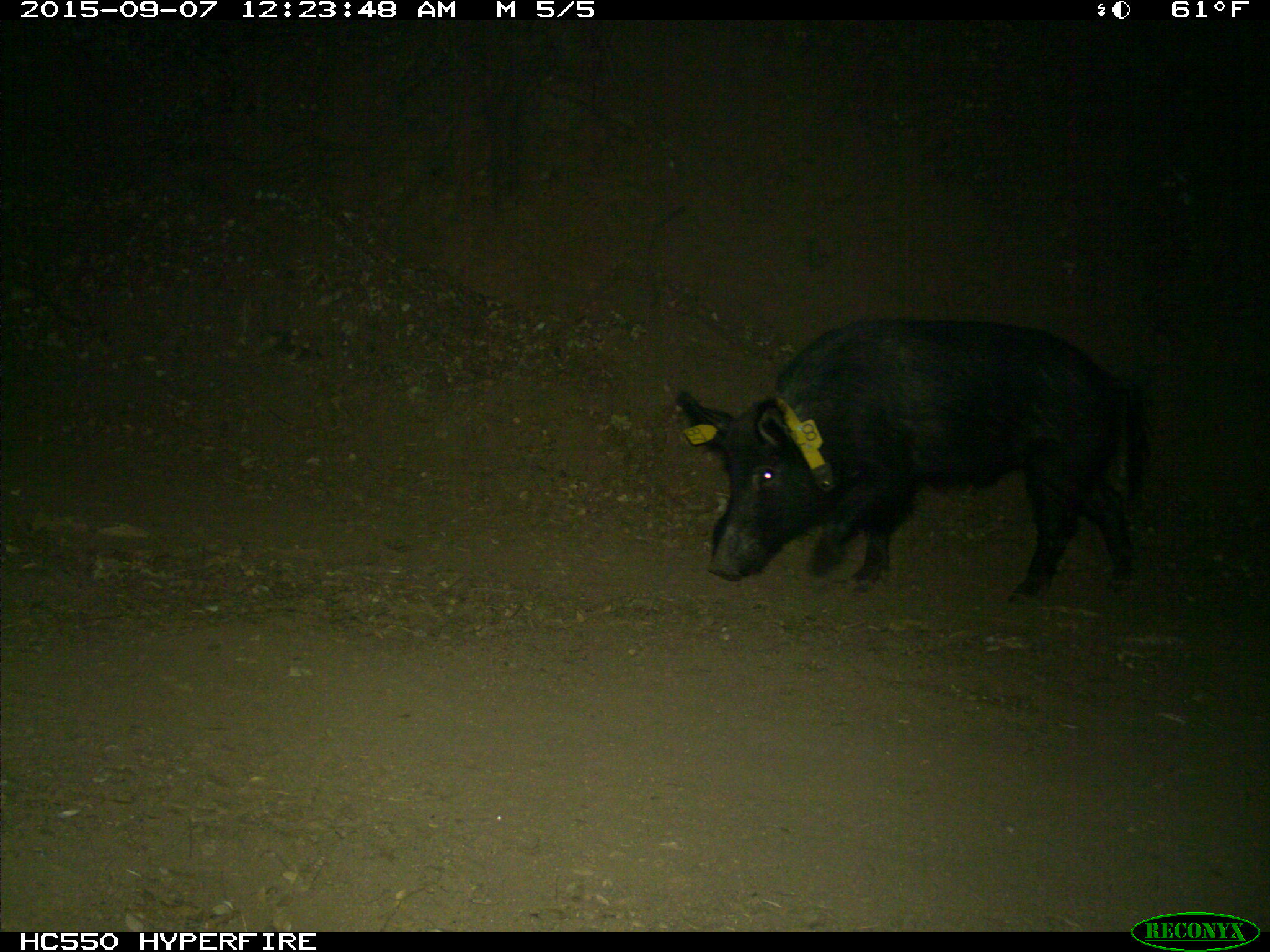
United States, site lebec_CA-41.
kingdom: Animalia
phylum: Chordata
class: Mammalia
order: Artiodactyla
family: Suidae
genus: Sus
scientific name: Sus scrofa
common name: wild boar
Sus scrofa (wild boar).